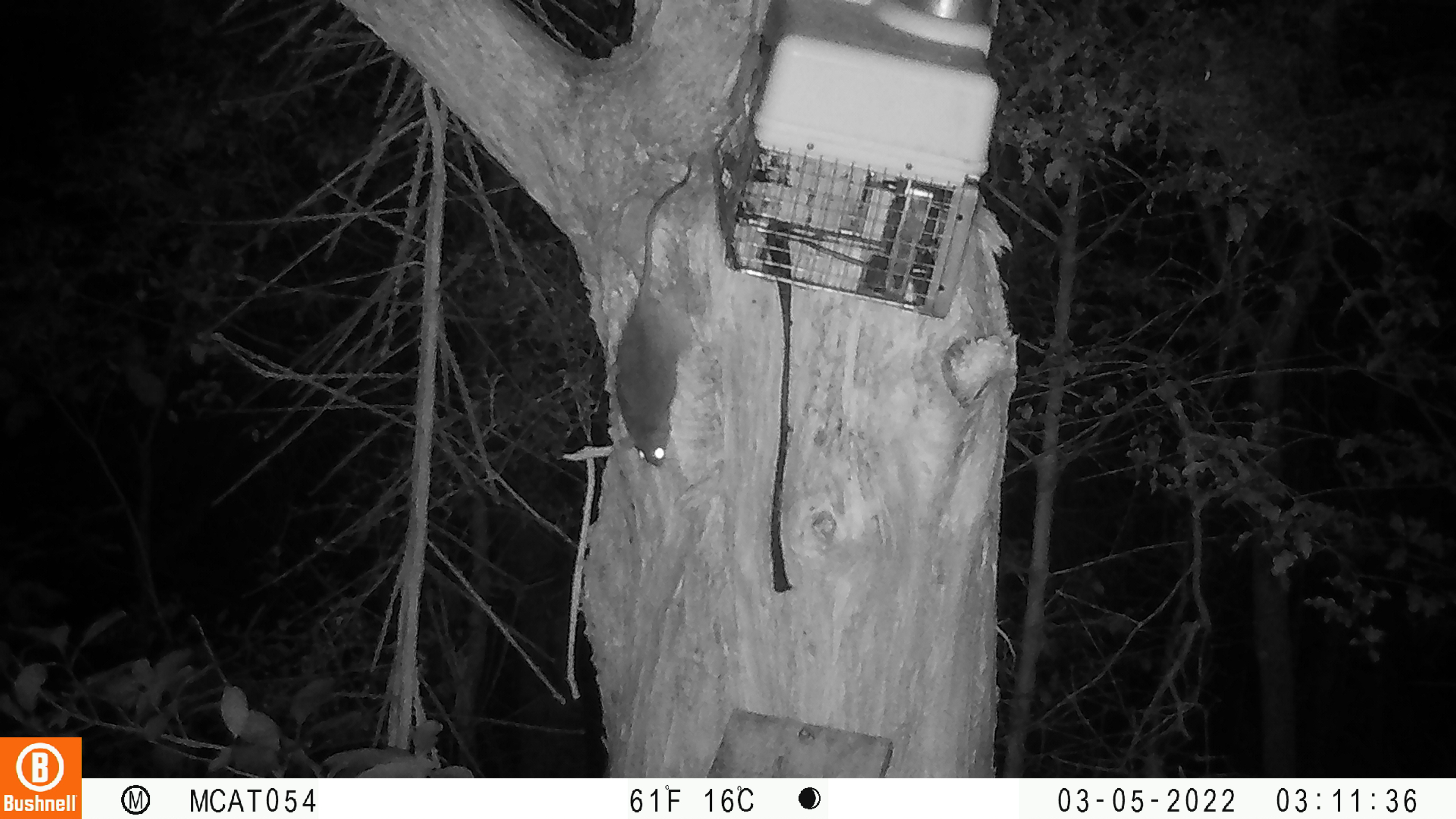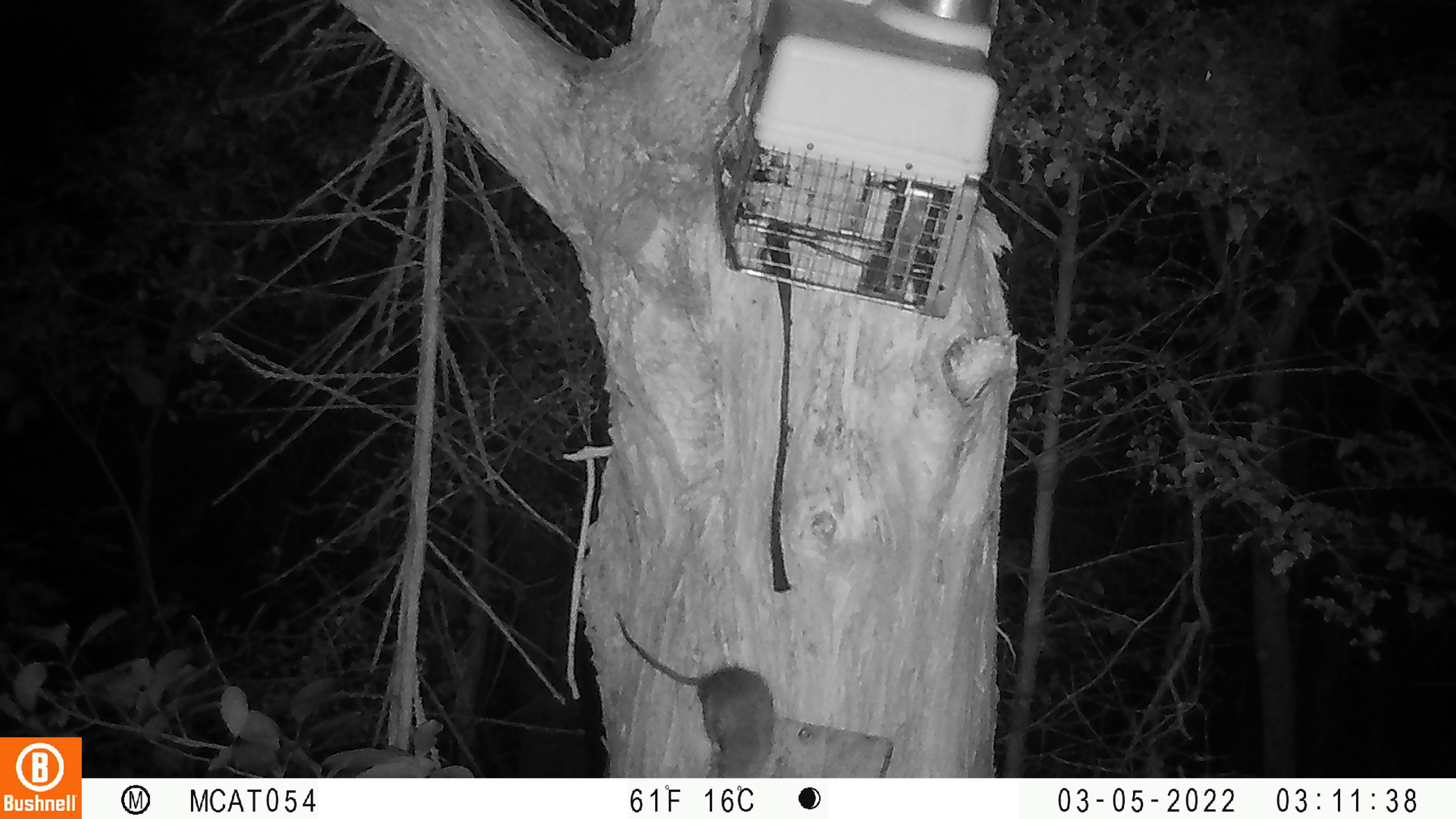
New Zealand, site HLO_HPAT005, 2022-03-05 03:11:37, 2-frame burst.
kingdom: Animalia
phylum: Chordata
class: Mammalia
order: Rodentia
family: Muridae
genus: Rattus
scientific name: Rattus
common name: rat